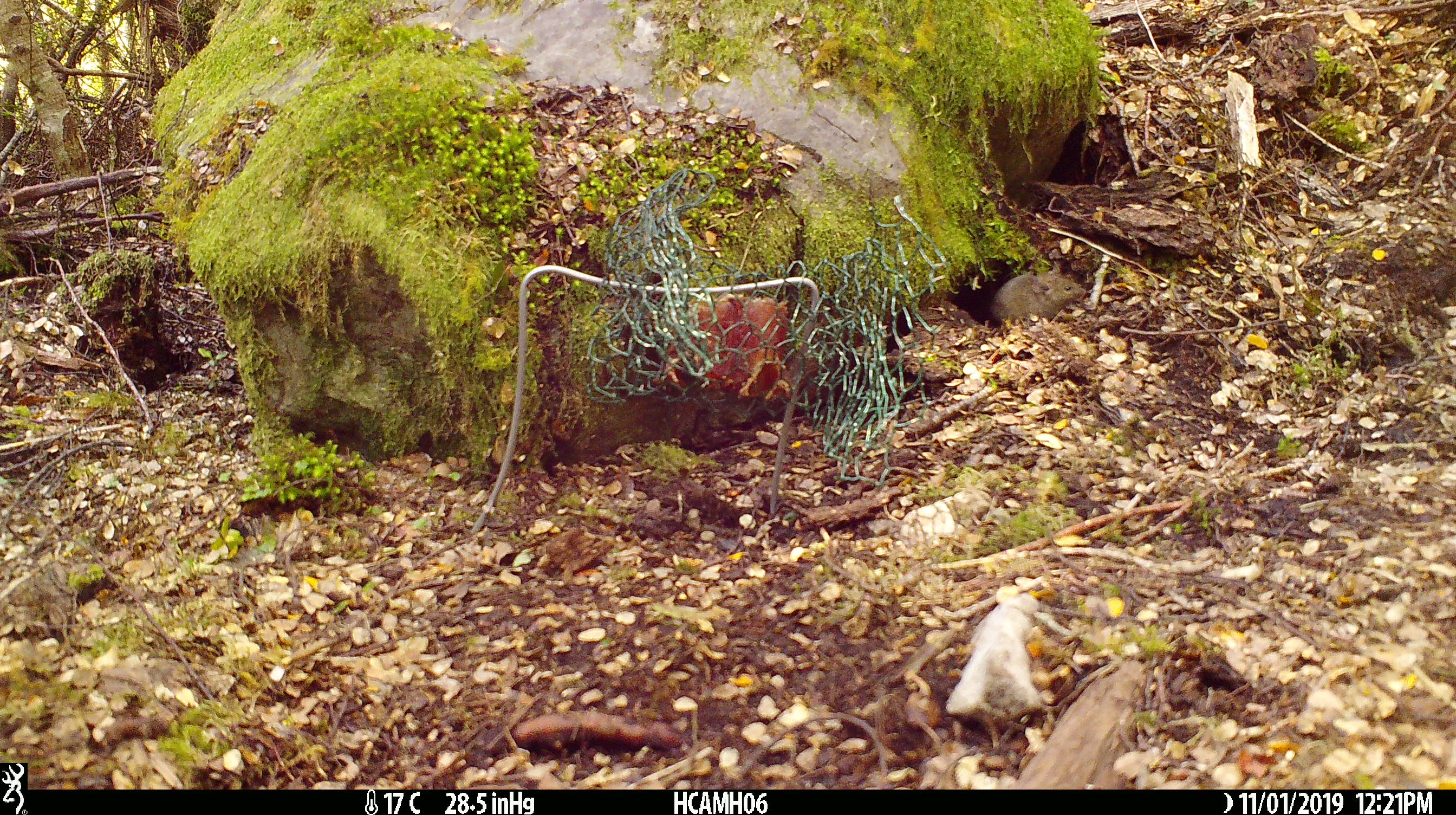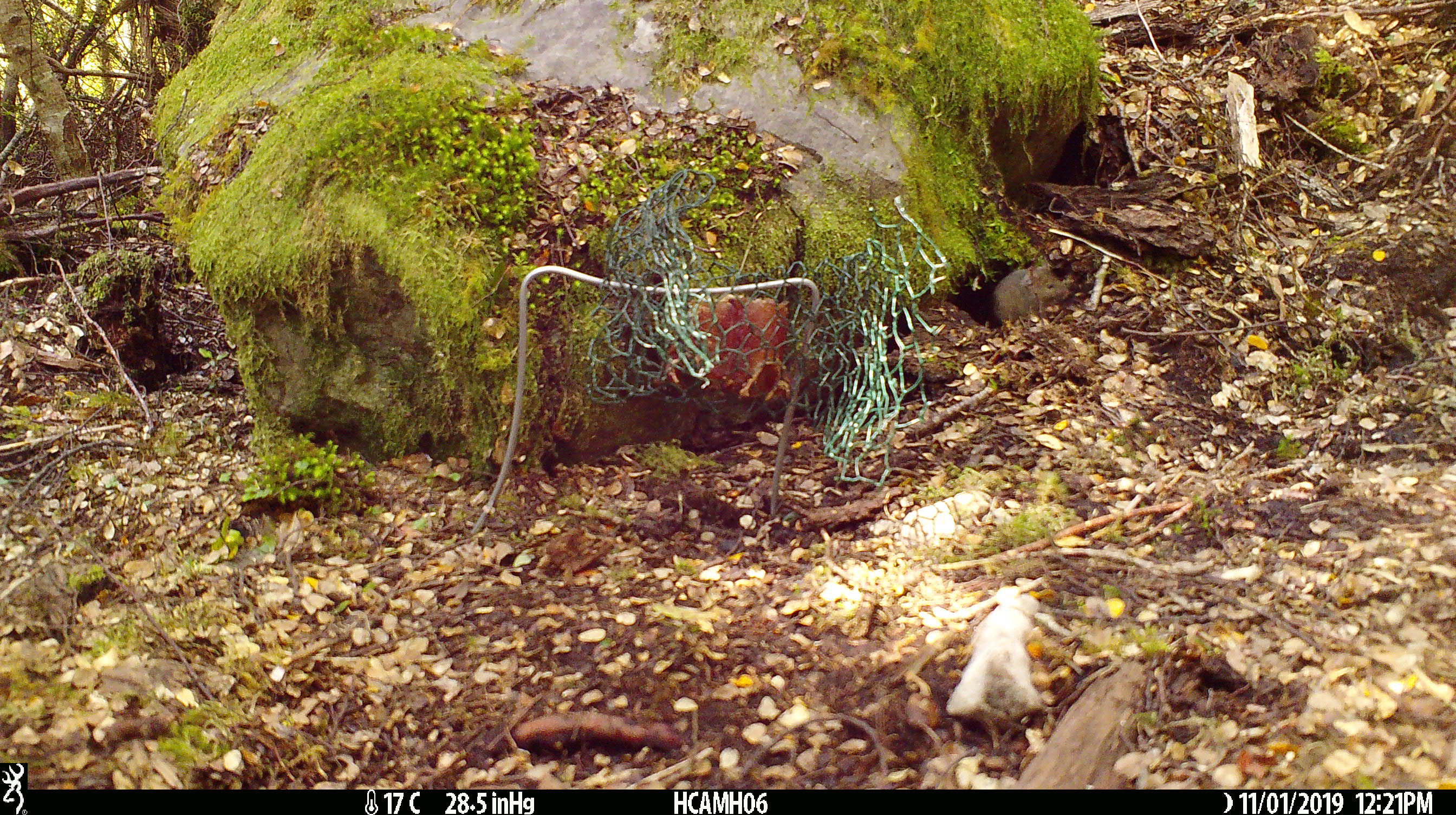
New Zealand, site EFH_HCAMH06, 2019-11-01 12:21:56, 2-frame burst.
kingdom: Animalia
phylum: Chordata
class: Mammalia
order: Rodentia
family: Muridae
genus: Mus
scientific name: Mus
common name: mouse